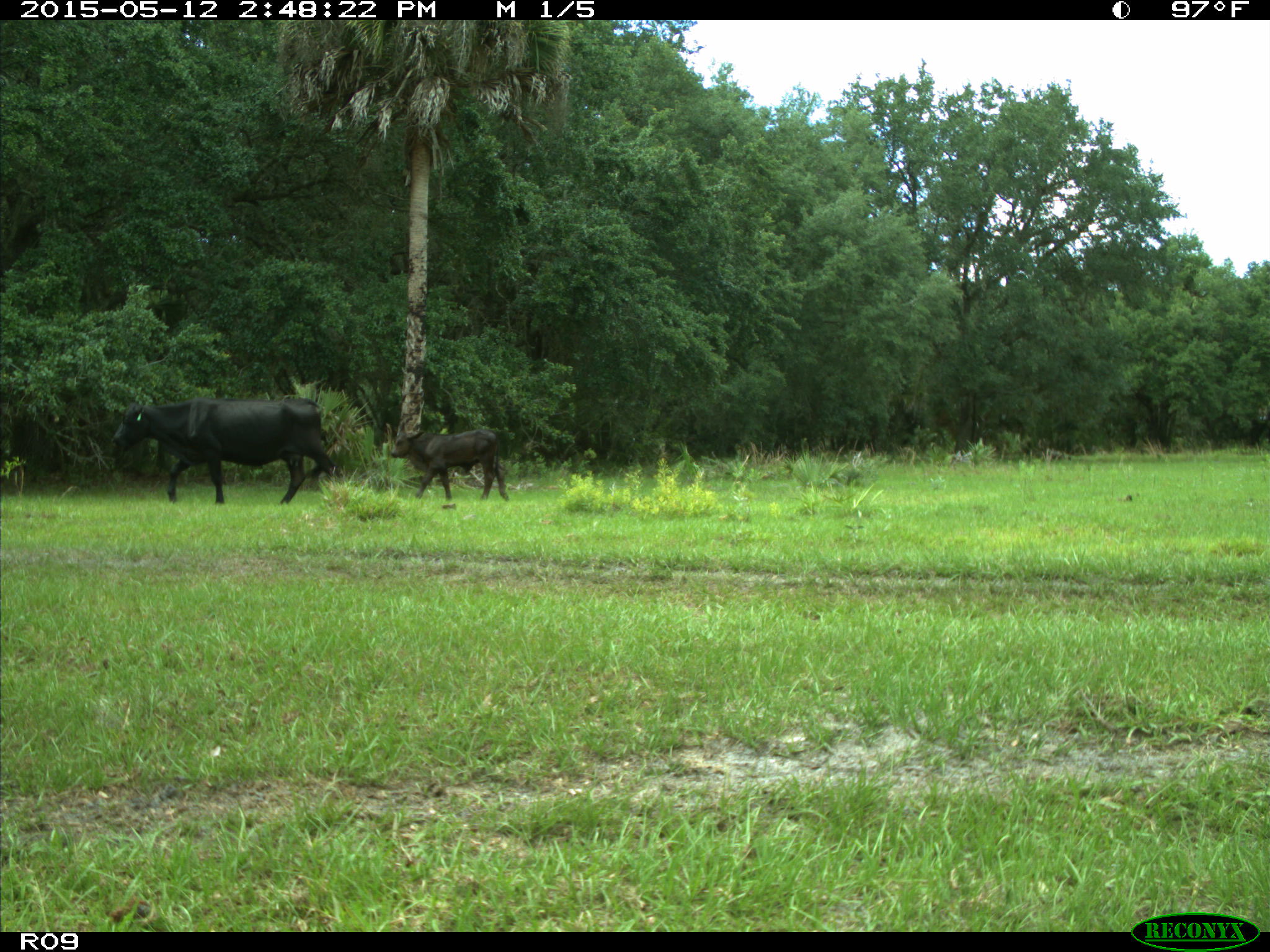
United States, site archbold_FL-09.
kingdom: Animalia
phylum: Chordata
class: Mammalia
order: Artiodactyla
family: Bovidae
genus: Bos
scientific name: Bos taurus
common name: domestic cow